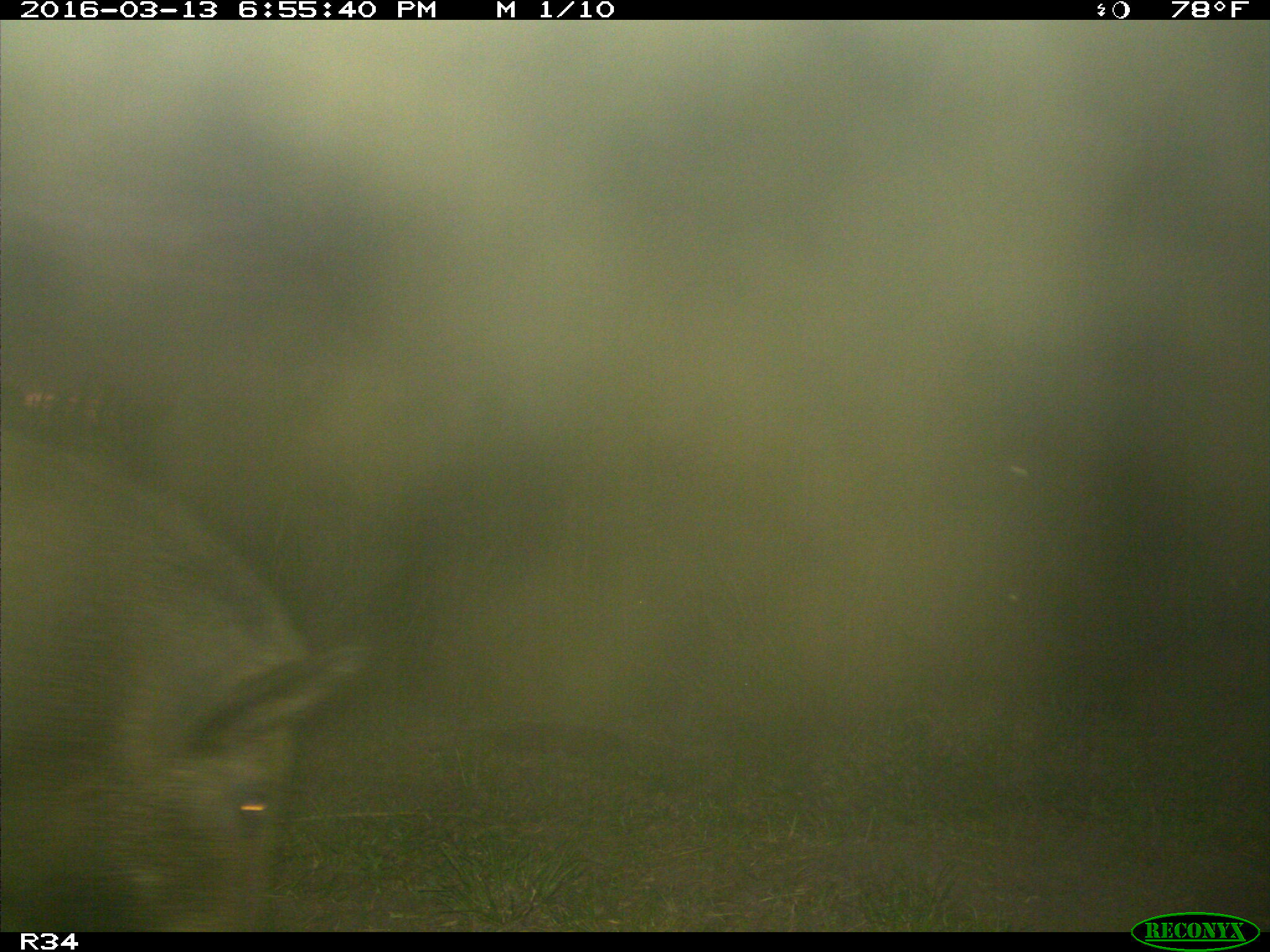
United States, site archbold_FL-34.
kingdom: Animalia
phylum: Chordata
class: Mammalia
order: Artiodactyla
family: Suidae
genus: Sus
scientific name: Sus scrofa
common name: wild boar